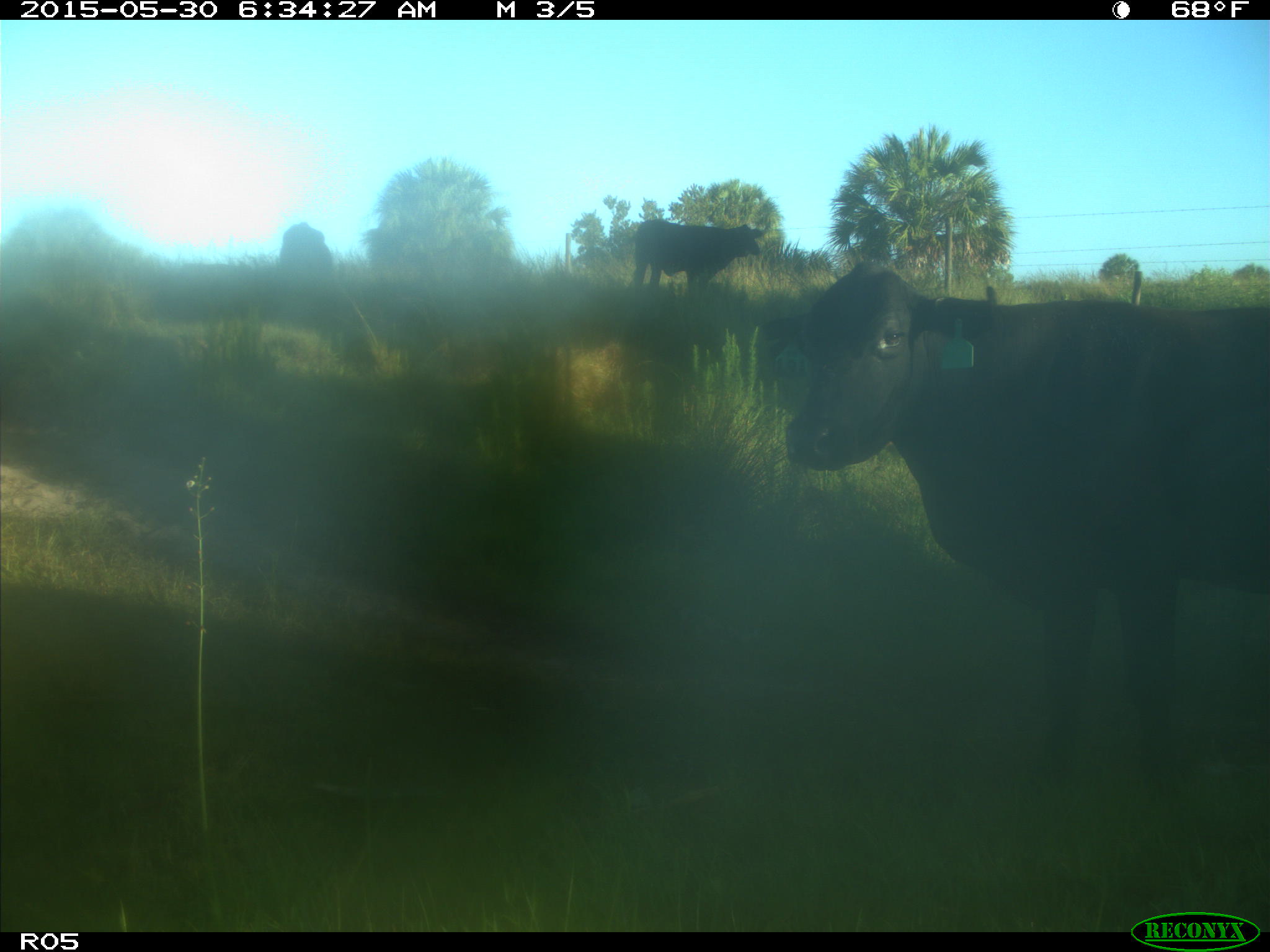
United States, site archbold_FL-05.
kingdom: Animalia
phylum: Chordata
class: Mammalia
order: Artiodactyla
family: Bovidae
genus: Bos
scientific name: Bos taurus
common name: domestic cow